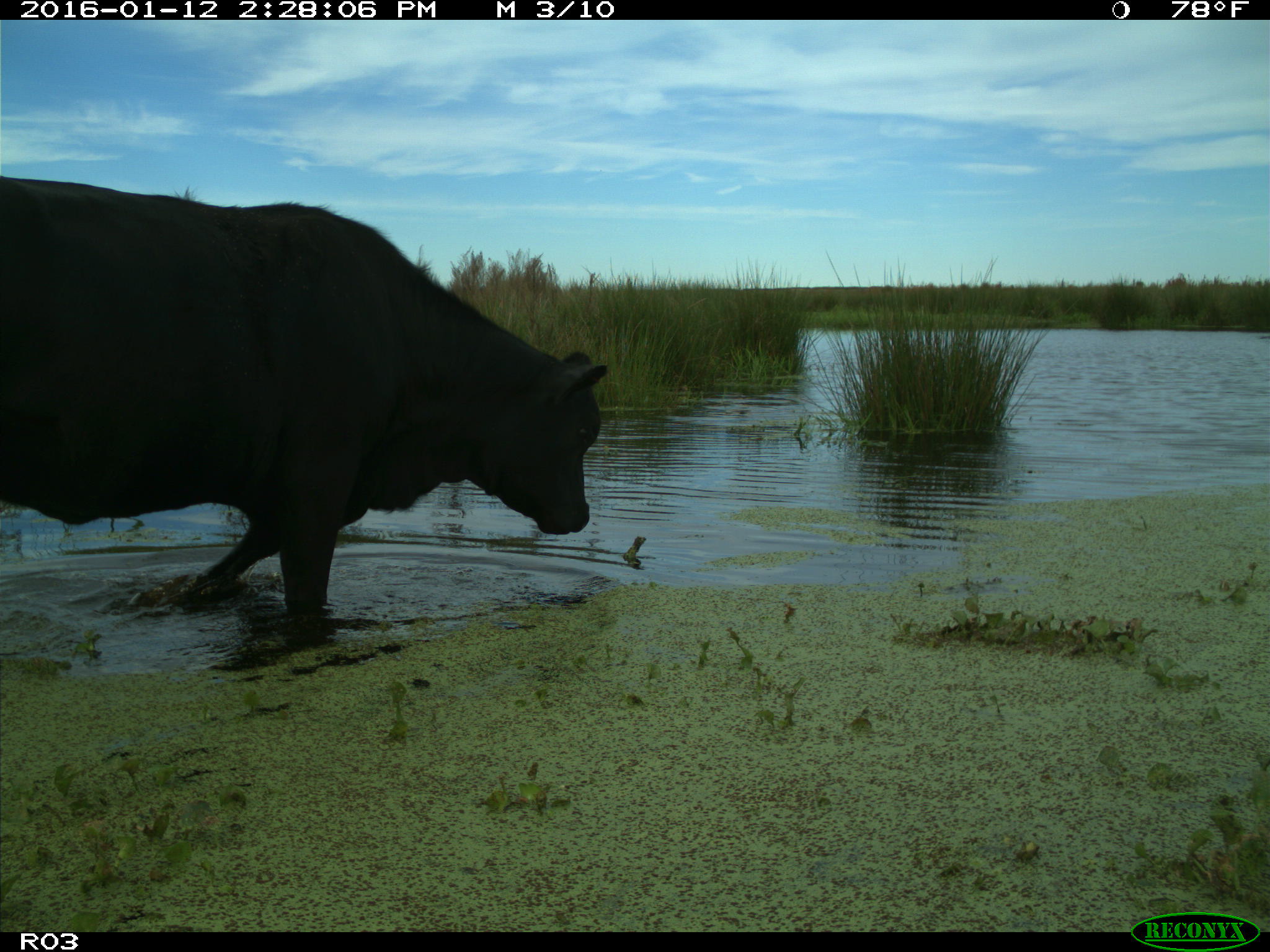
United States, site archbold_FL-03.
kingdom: Animalia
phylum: Chordata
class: Mammalia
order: Artiodactyla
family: Bovidae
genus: Bos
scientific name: Bos taurus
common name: domestic cow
Bos taurus (domestic cow).